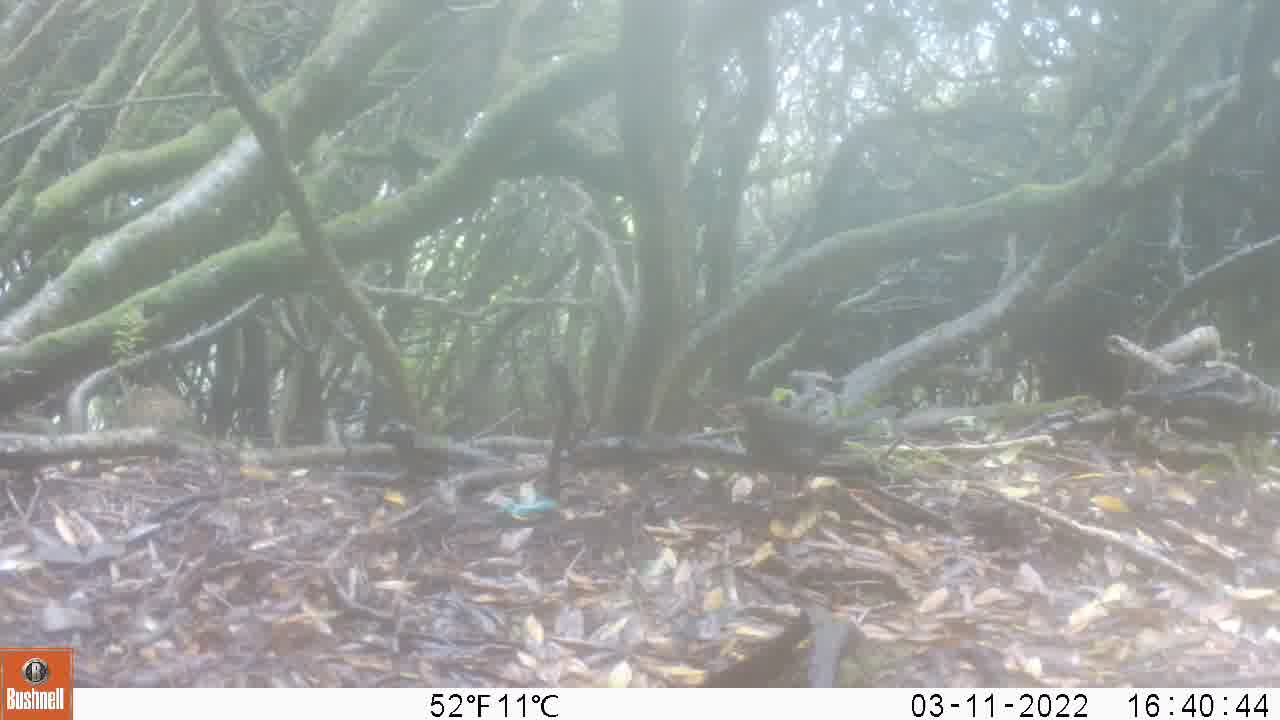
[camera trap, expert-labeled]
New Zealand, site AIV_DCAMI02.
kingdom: Animalia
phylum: Chordata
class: Aves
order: Passeriformes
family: Turdidae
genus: Turdus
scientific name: Turdus merula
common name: eurasian blackbird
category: blackbird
Blackbird (eurasian blackbird) (Turdus merula).